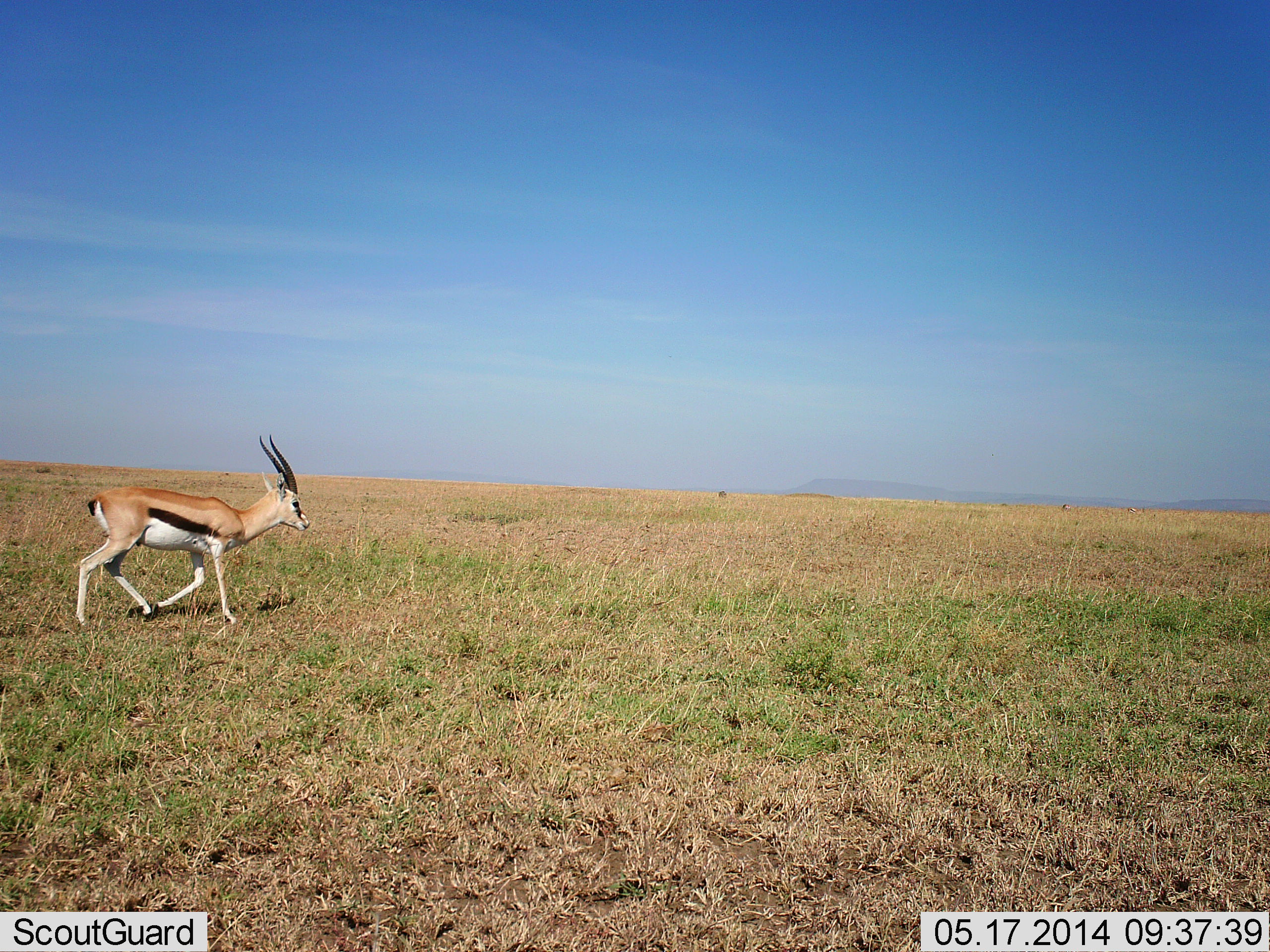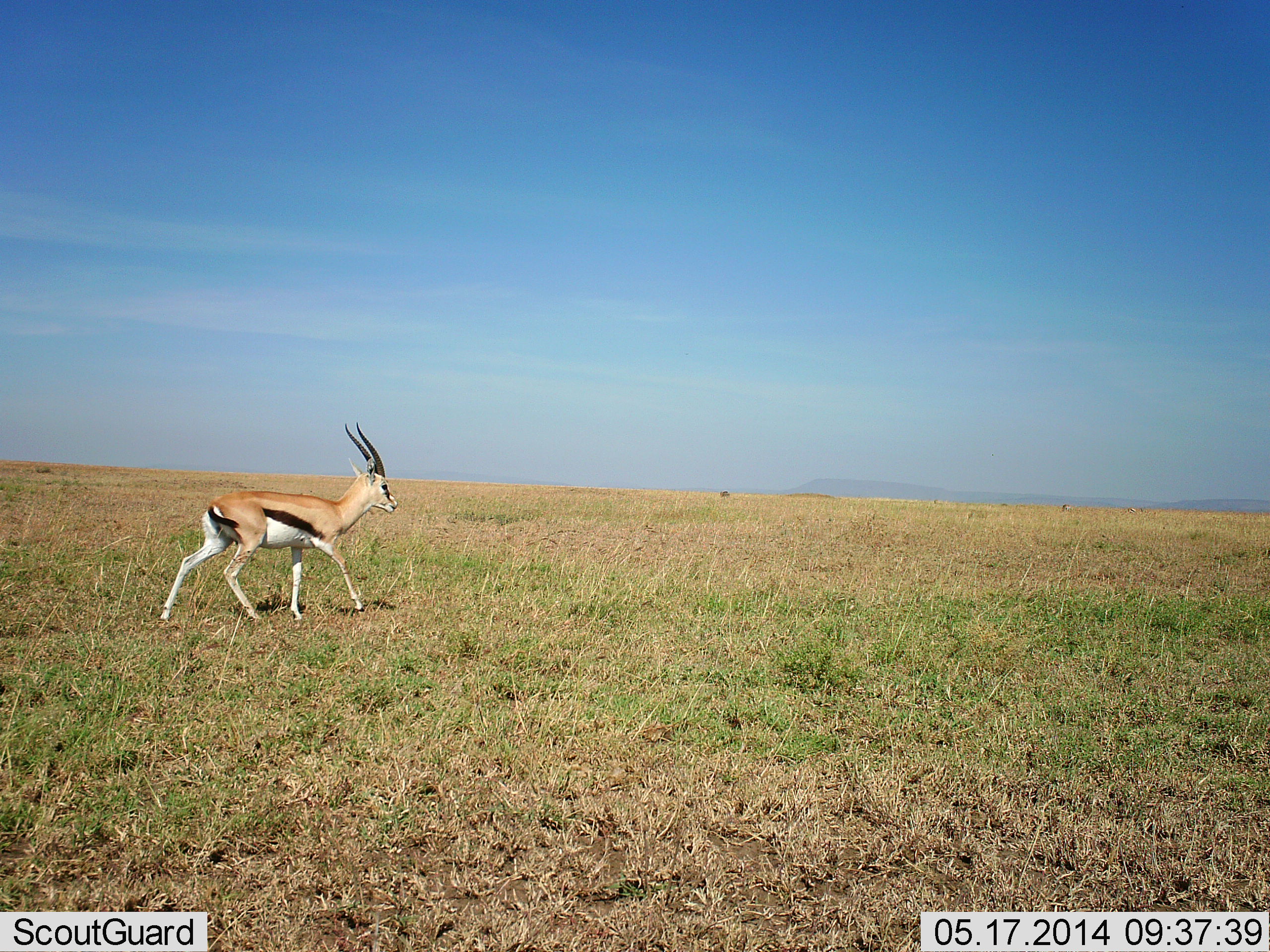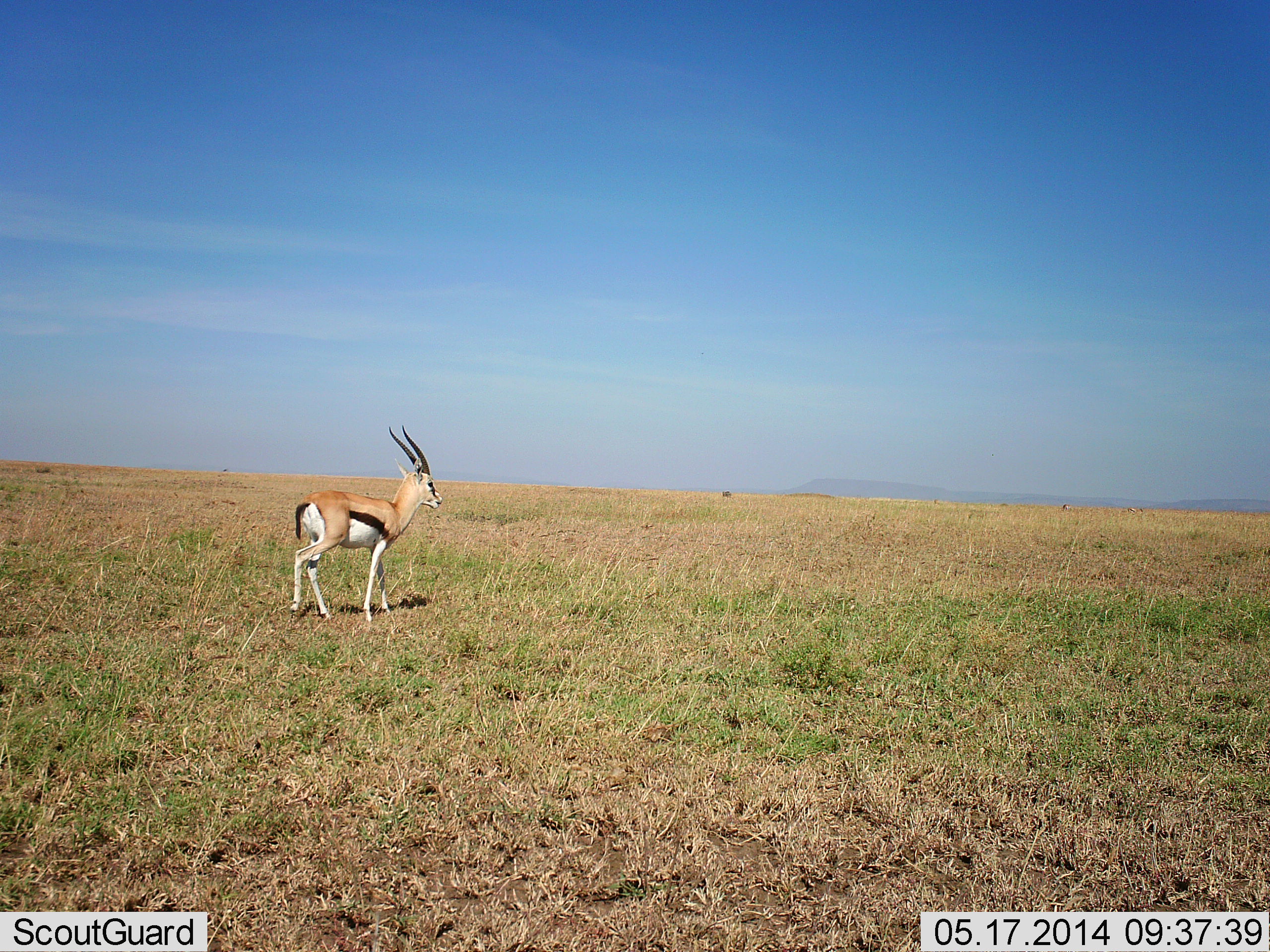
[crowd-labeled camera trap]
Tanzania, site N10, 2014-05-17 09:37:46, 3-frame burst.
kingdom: Animalia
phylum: Chordata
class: Mammalia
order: Artiodactyla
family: Bovidae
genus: Eudorcas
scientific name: Eudorcas thomsonii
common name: thomson's gazelle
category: gazellethomsons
Gazellethomsons (thomson's gazelle) (Eudorcas thomsonii), count 1. Behavior (volunteer vote fractions): standing 0%, resting 0%, moving 100%, interacting 0%. Young present (vote fraction): 0%. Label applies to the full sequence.